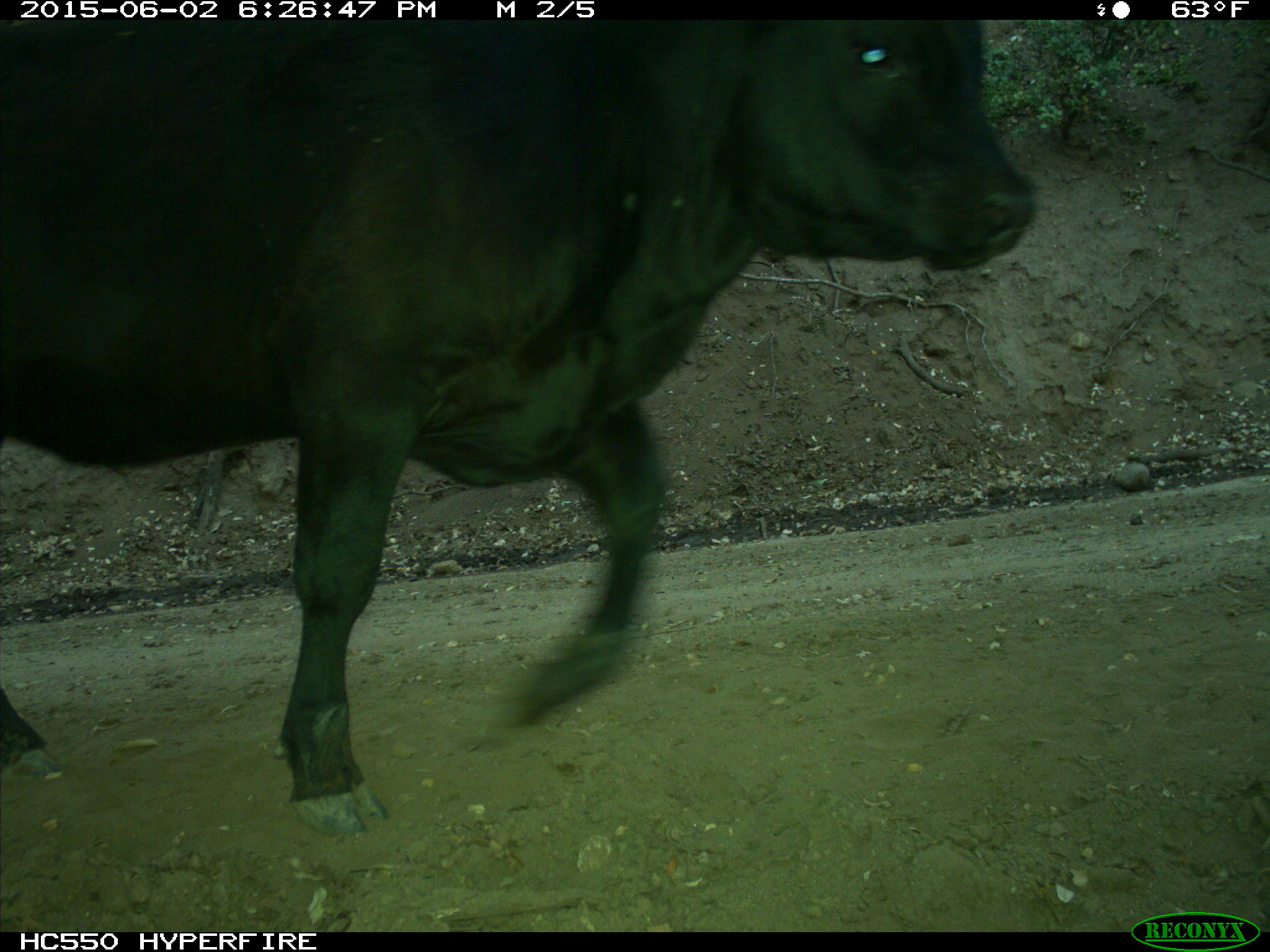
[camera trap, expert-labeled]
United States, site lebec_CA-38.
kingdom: Animalia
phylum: Chordata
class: Mammalia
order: Artiodactyla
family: Bovidae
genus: Bos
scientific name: Bos taurus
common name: domestic cow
Bos taurus (domestic cow).